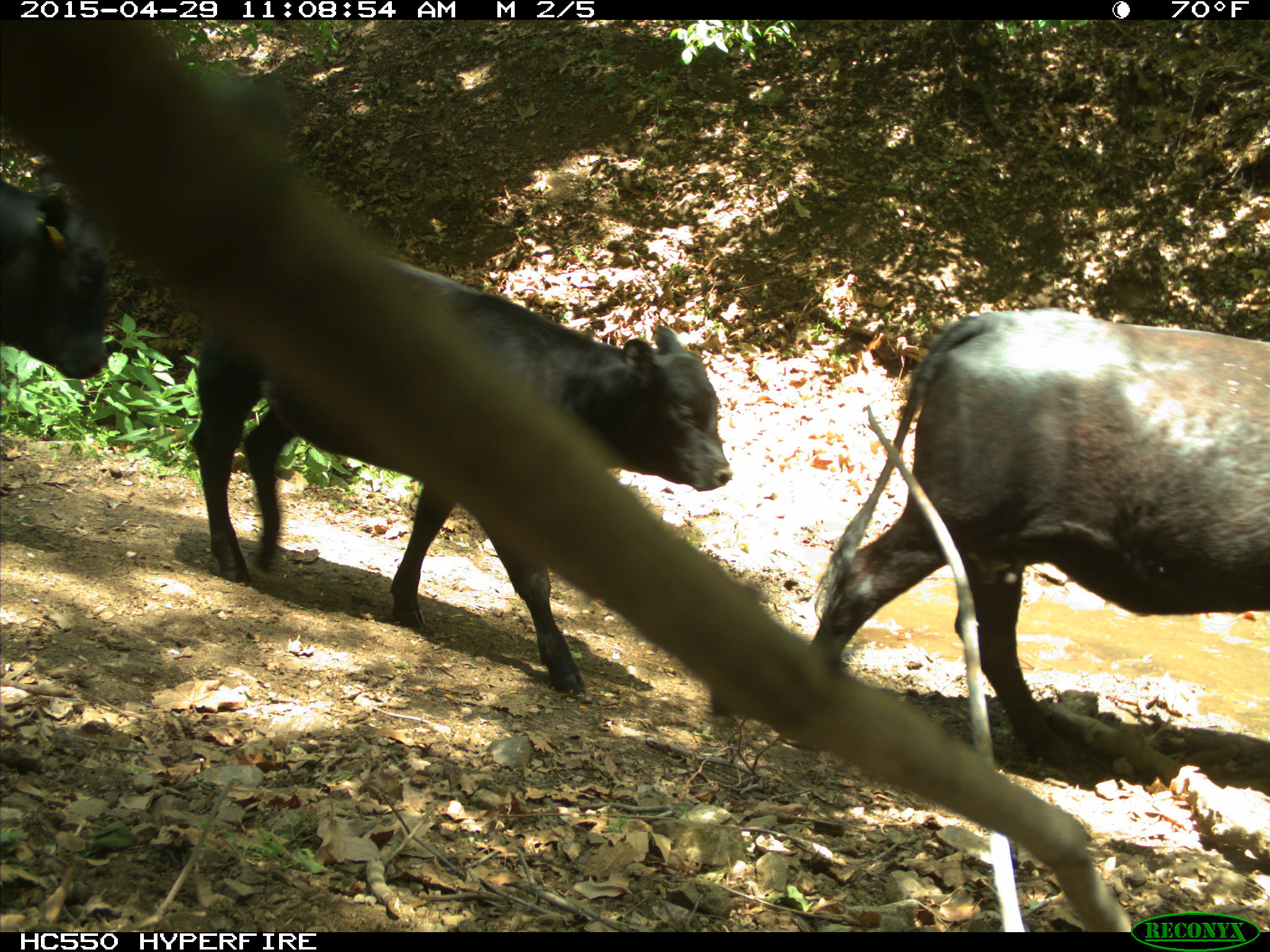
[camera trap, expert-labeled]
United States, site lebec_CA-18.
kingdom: Animalia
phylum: Chordata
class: Mammalia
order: Artiodactyla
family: Bovidae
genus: Bos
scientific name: Bos taurus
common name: domestic cow